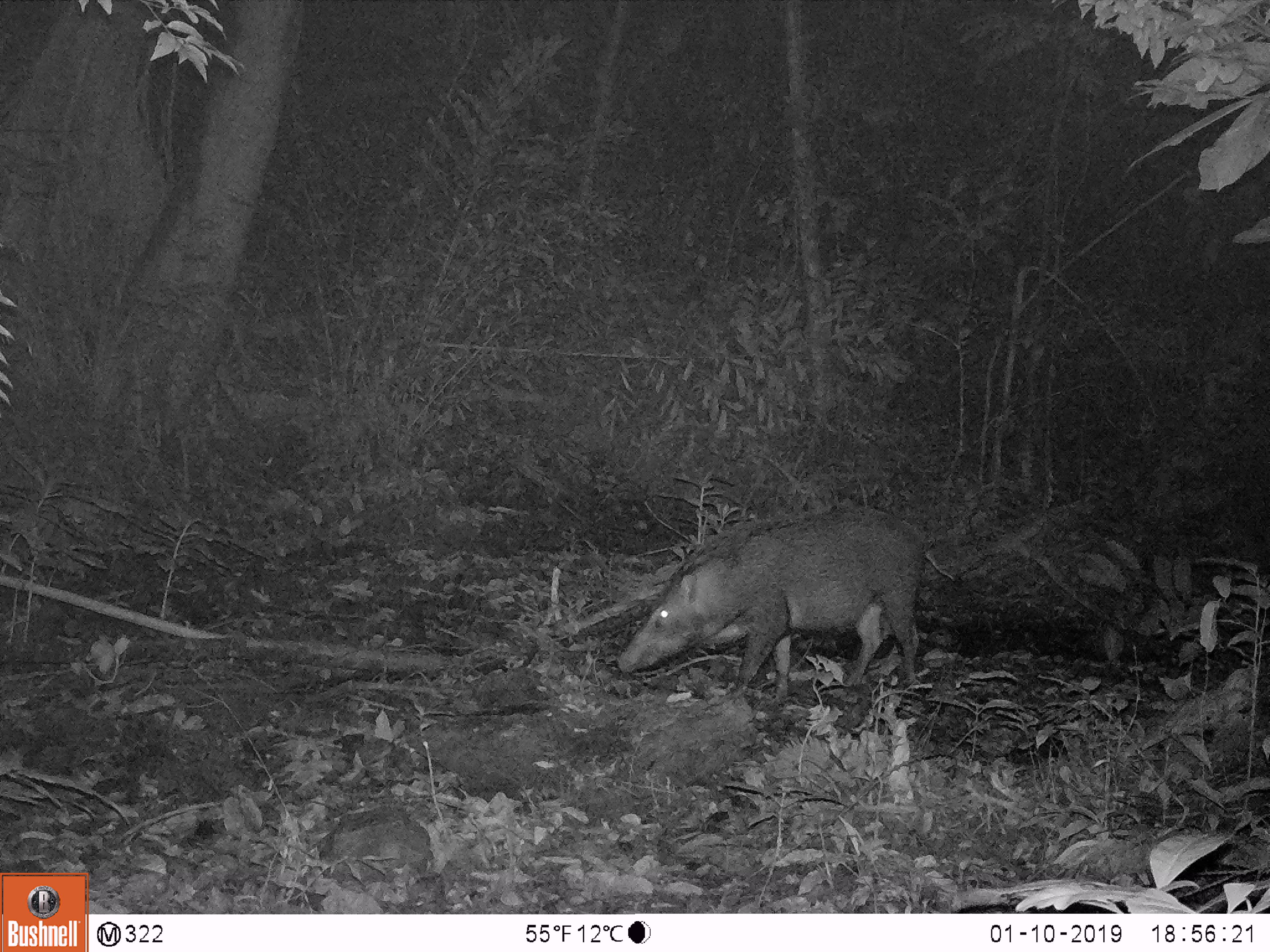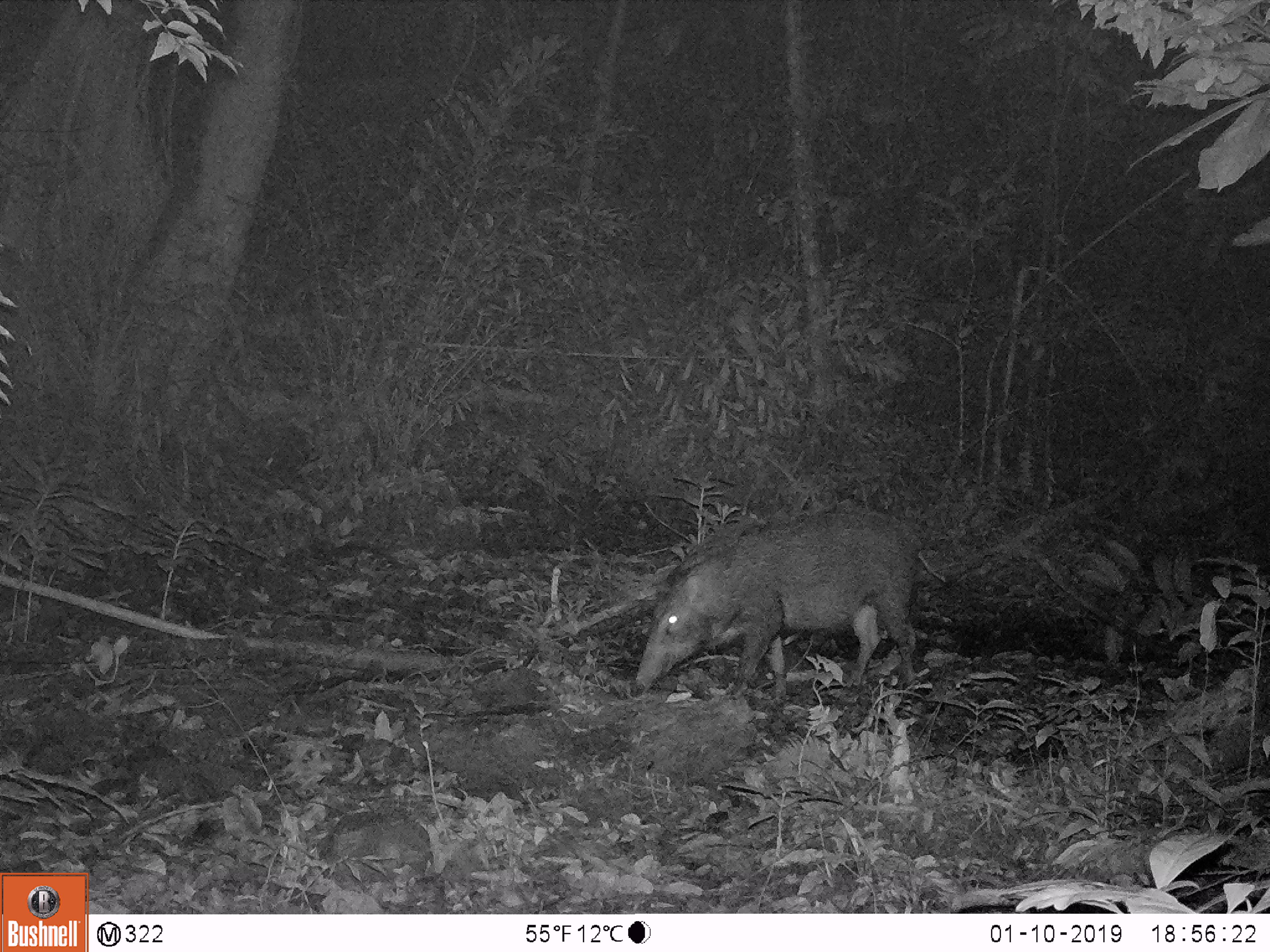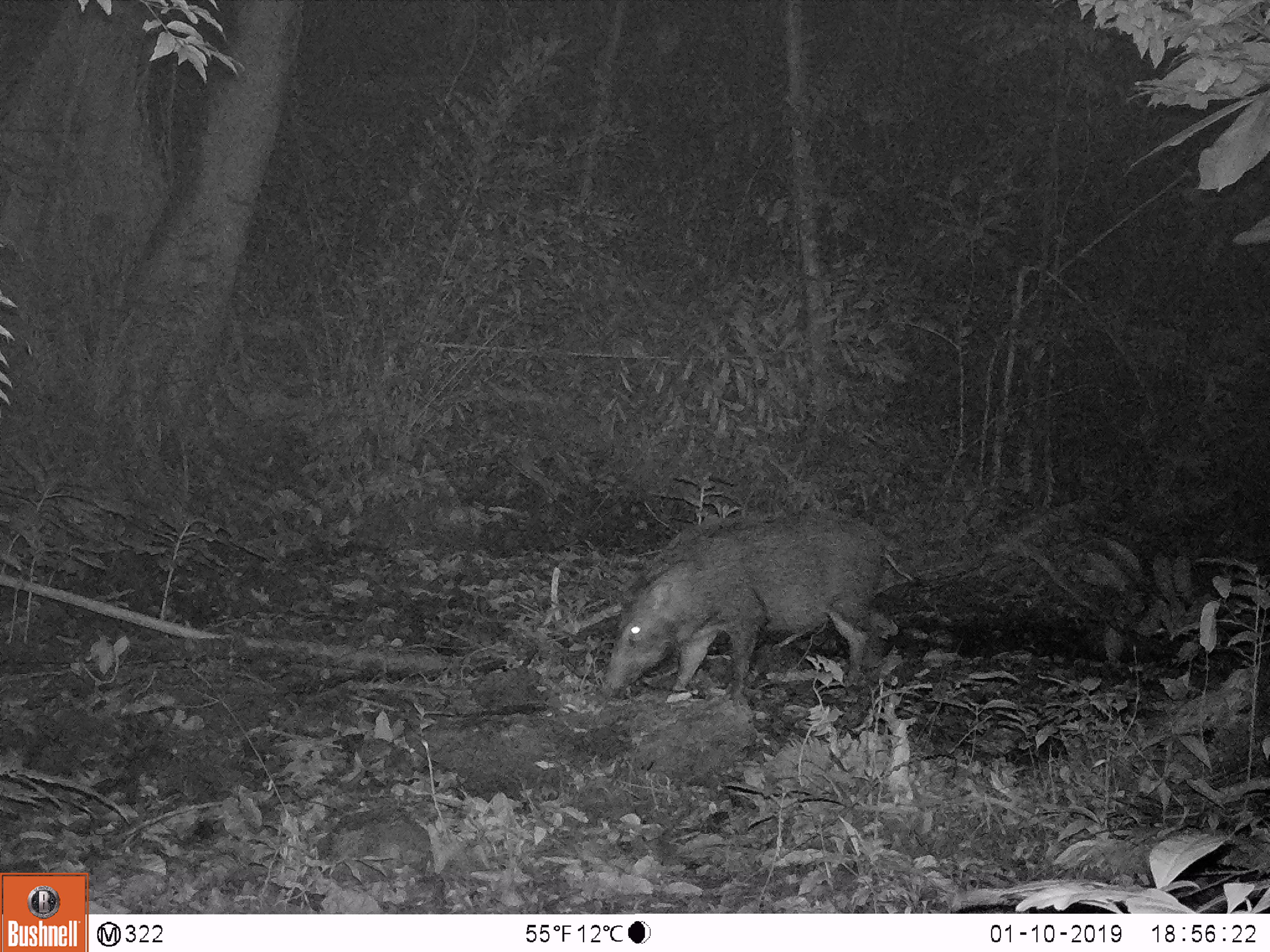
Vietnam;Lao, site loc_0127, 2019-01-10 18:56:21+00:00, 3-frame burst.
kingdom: Animalia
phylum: Chordata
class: Mammalia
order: Artiodactyla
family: Suidae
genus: Sus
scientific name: Sus scrofa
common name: eurasian wild pig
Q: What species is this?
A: Eurasian wild pig (Sus scrofa).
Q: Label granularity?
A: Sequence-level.